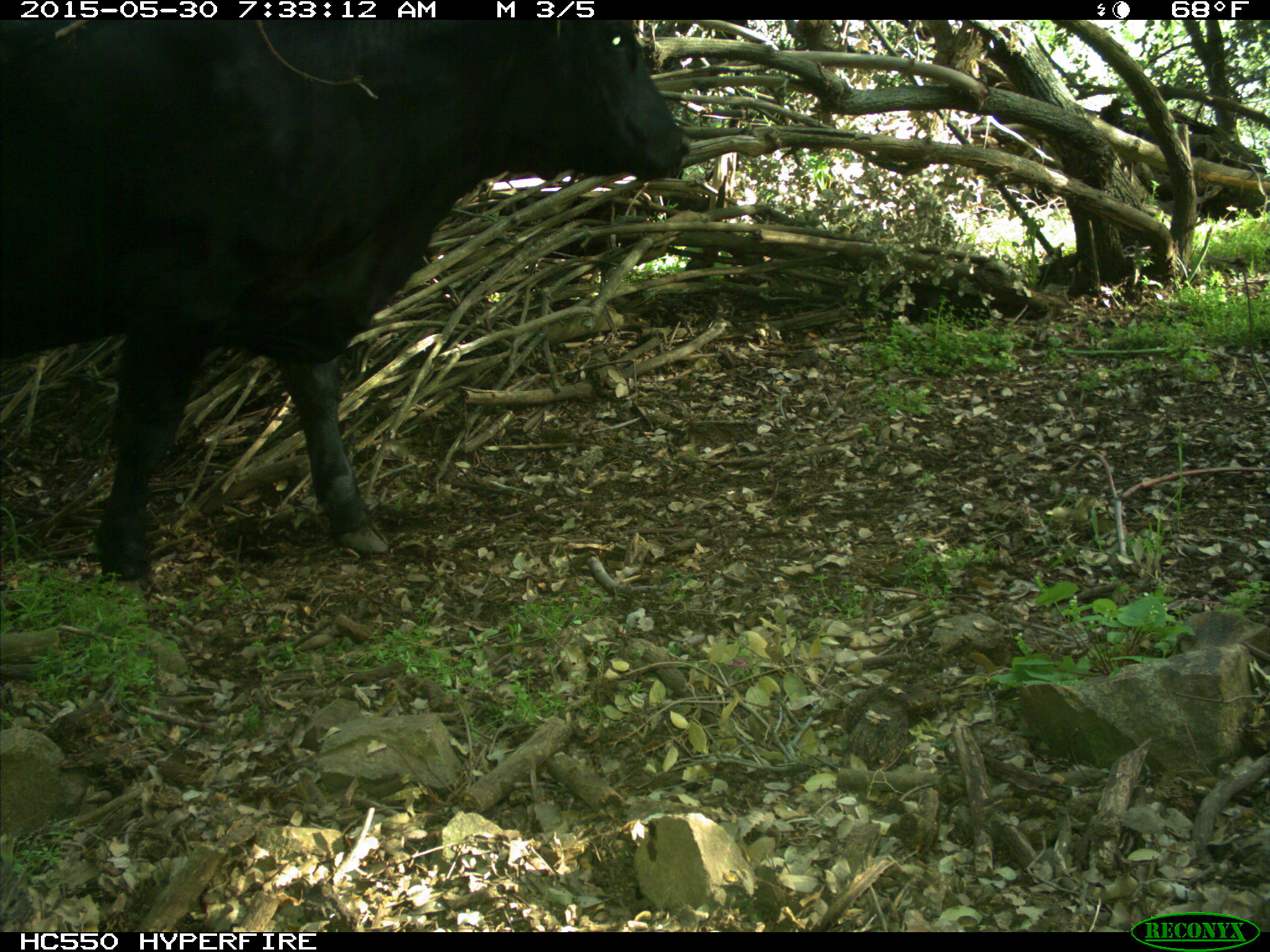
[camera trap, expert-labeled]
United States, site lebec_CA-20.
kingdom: Animalia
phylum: Chordata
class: Mammalia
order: Artiodactyla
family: Bovidae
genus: Bos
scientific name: Bos taurus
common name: domestic cow